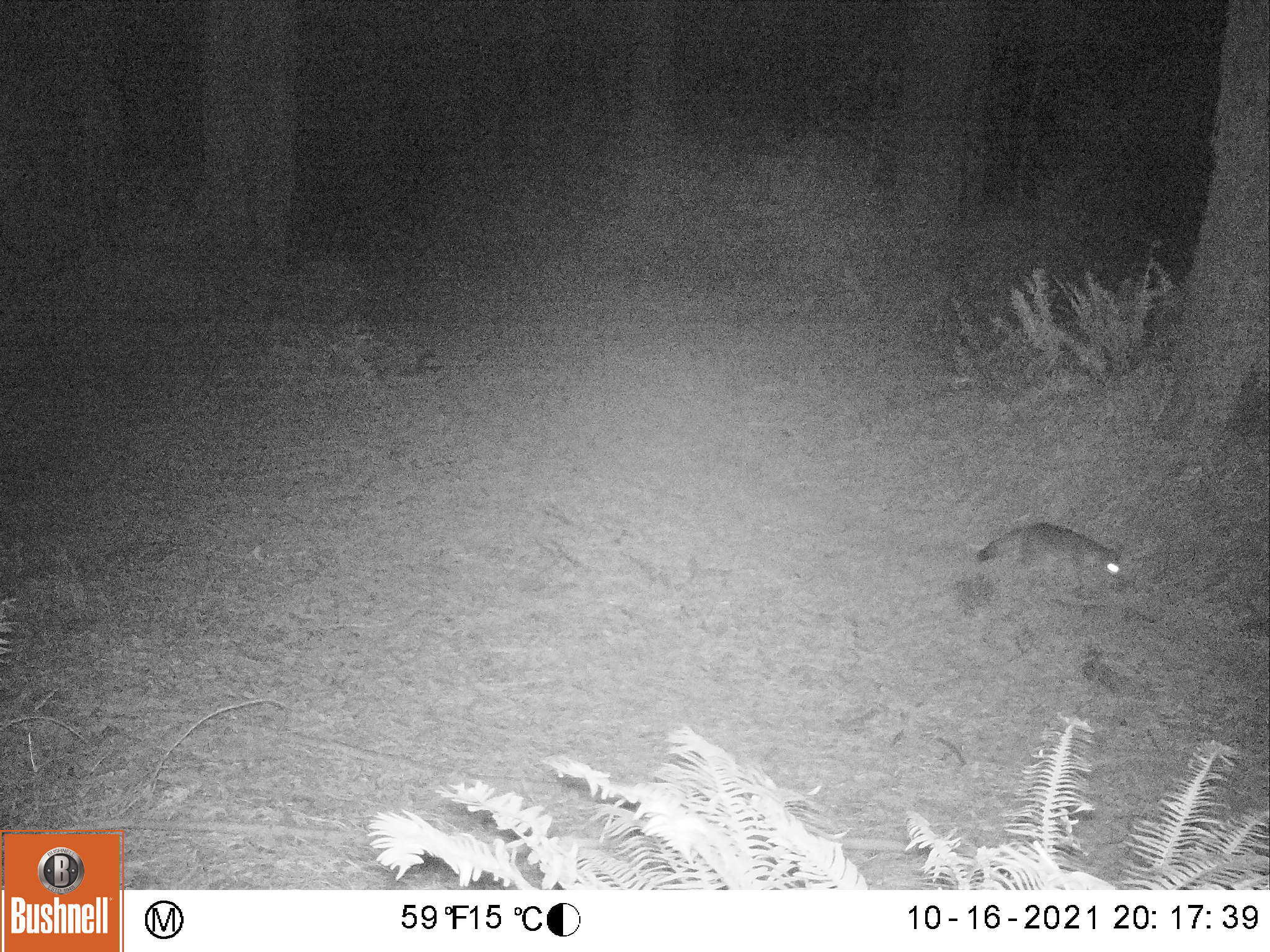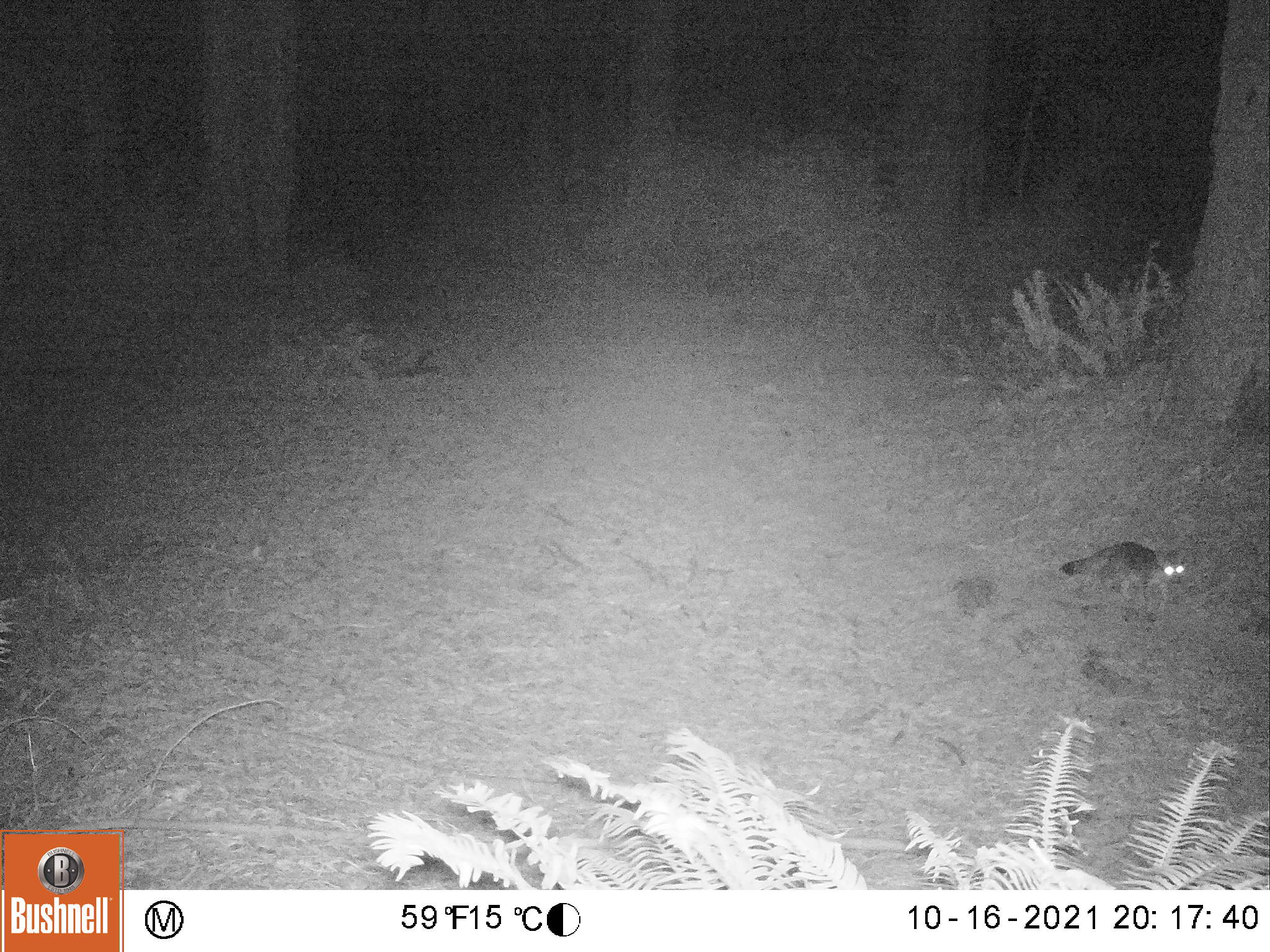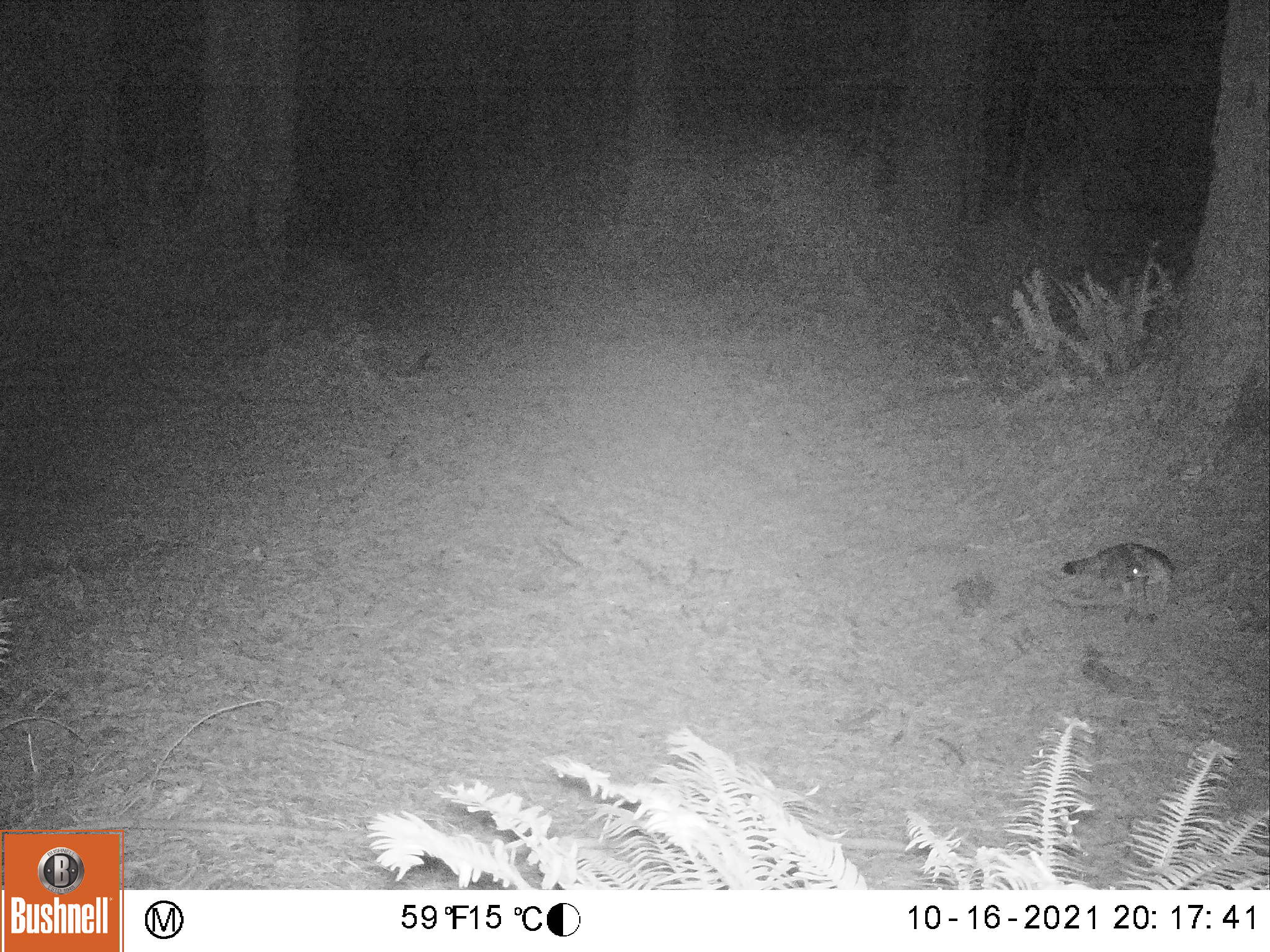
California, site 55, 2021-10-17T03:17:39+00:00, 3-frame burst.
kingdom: Animalia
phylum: Chordata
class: Mammalia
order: Carnivora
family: Canidae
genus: Urocyon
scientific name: Urocyon cinereoargenteus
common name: gray fox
Gray fox (Urocyon cinereoargenteus).